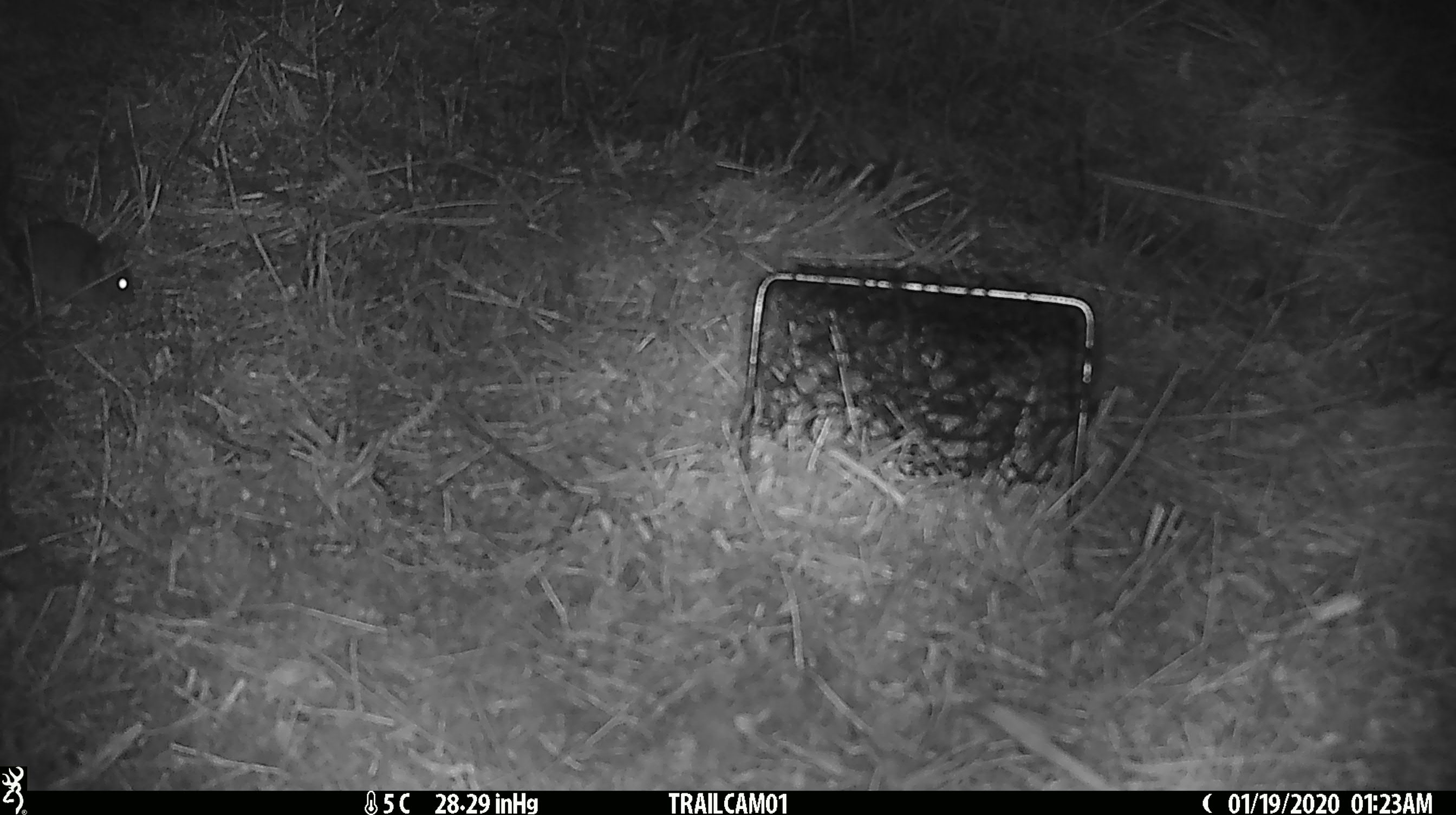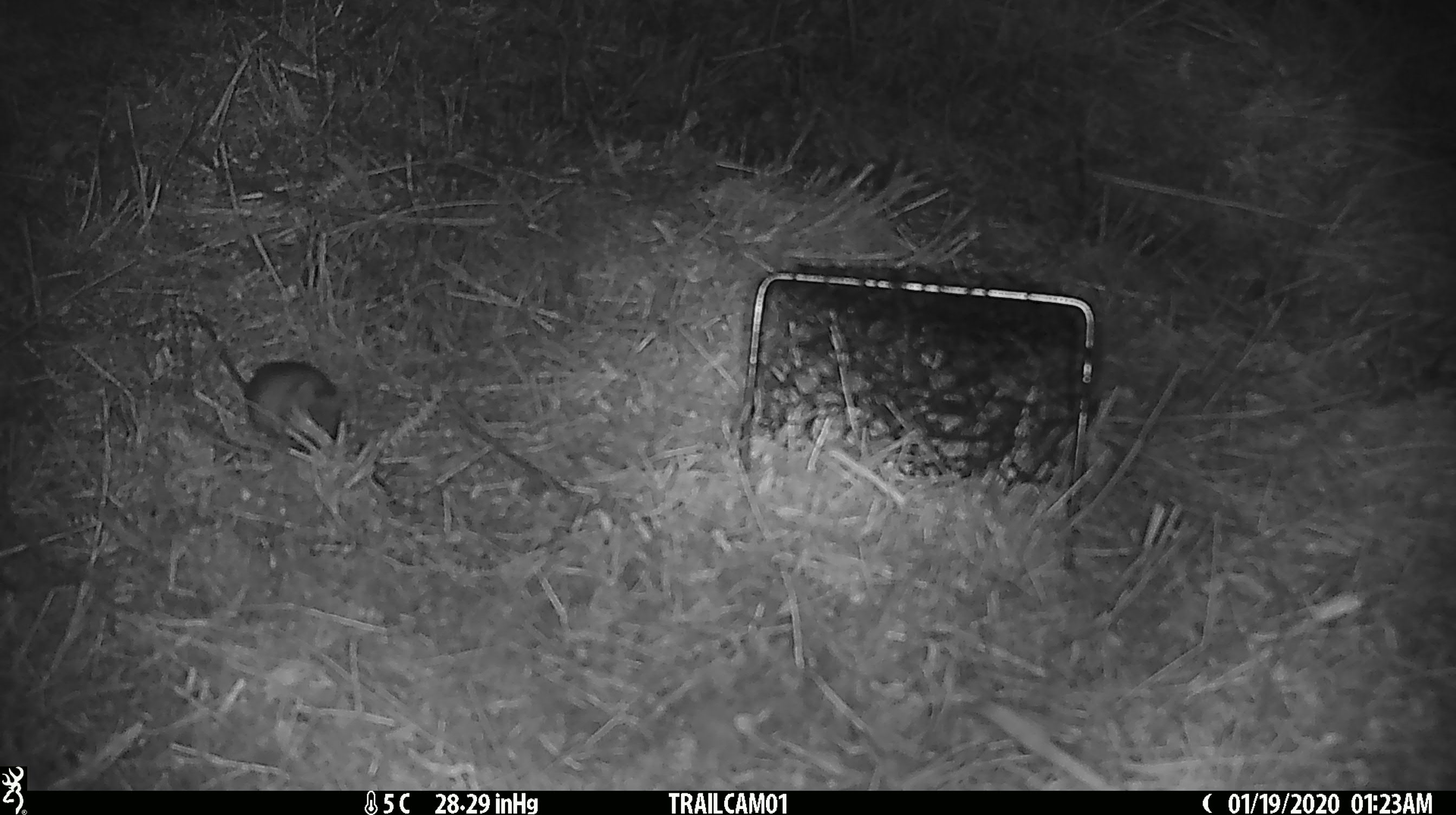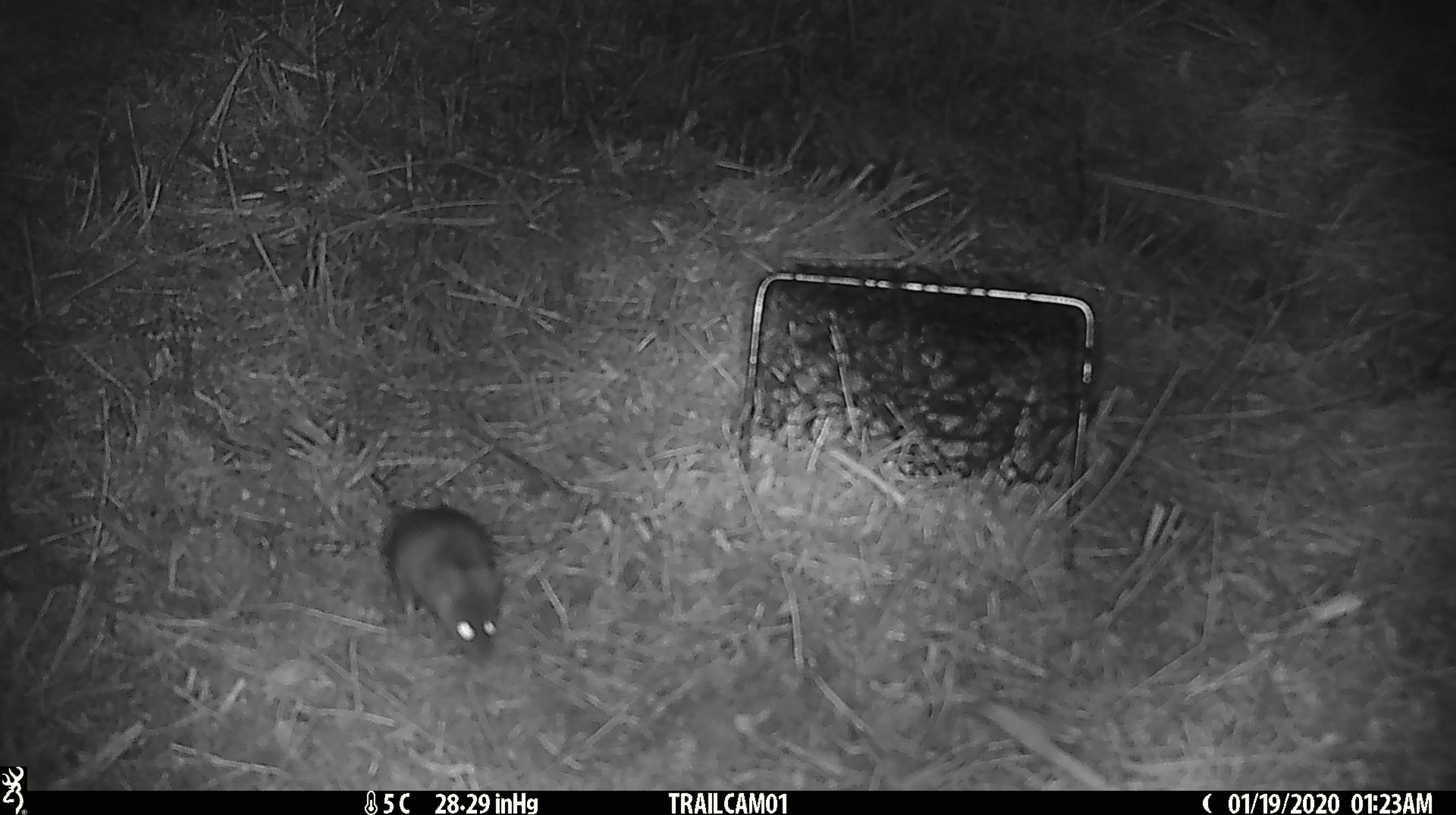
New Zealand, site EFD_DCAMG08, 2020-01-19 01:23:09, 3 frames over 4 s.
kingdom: Animalia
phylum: Chordata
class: Mammalia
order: Rodentia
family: Muridae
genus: Mus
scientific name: Mus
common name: mouse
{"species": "mouse (Mus)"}